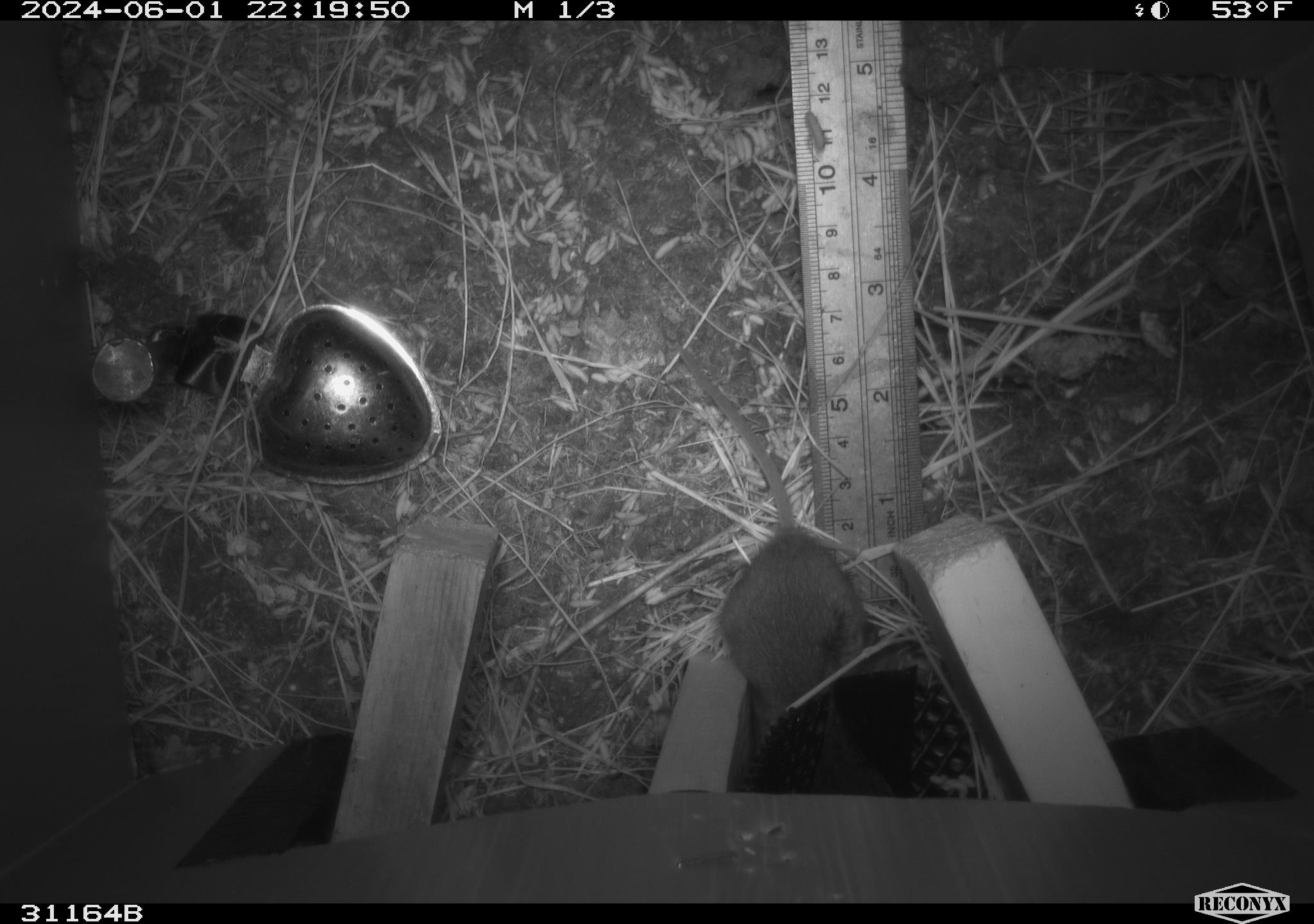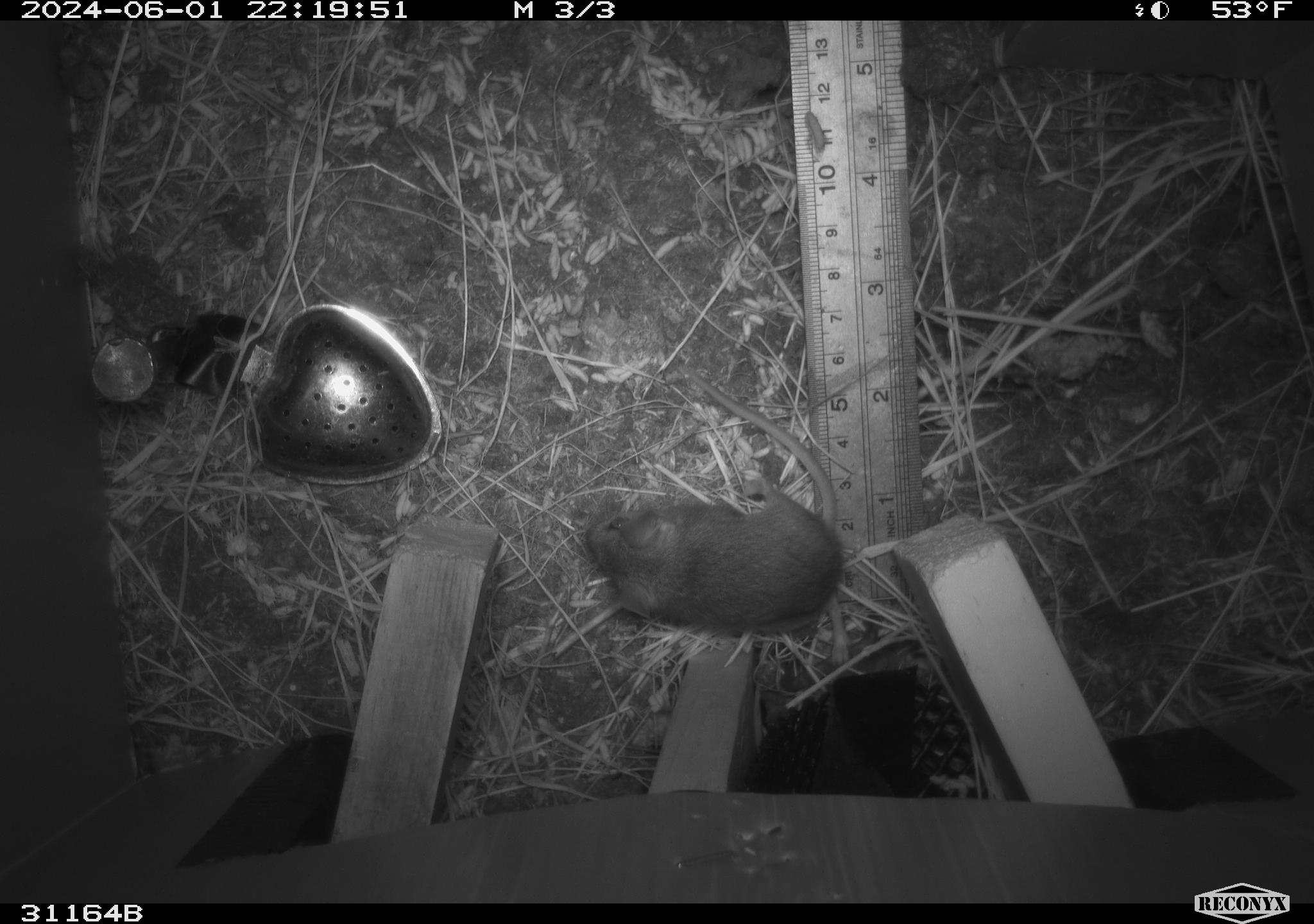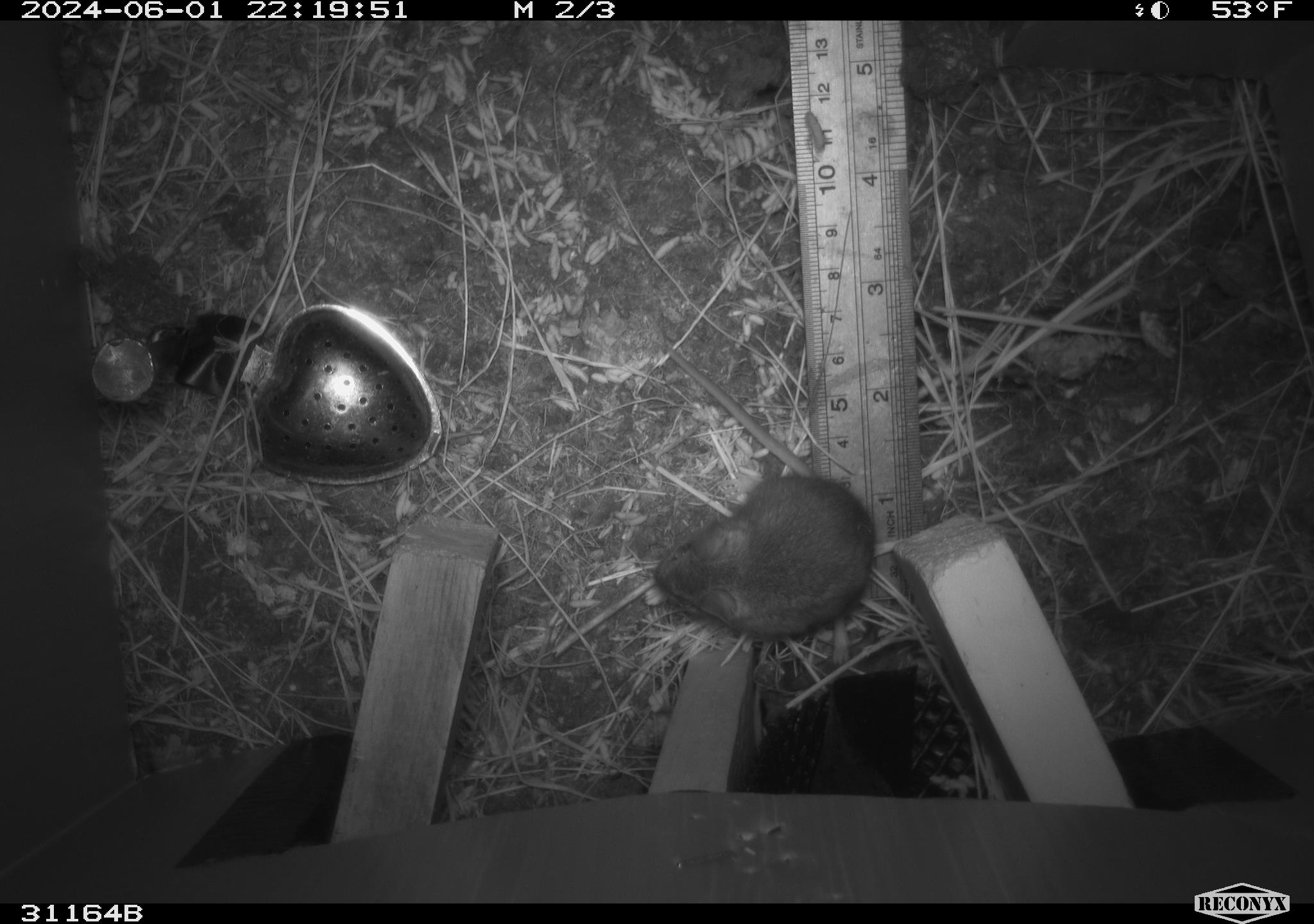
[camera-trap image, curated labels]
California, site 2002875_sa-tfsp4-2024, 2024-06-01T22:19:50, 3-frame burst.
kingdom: Animalia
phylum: Chordata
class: Mammalia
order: Rodentia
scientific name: Rodentia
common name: mouse species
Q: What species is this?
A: Mouse species (Rodentia).